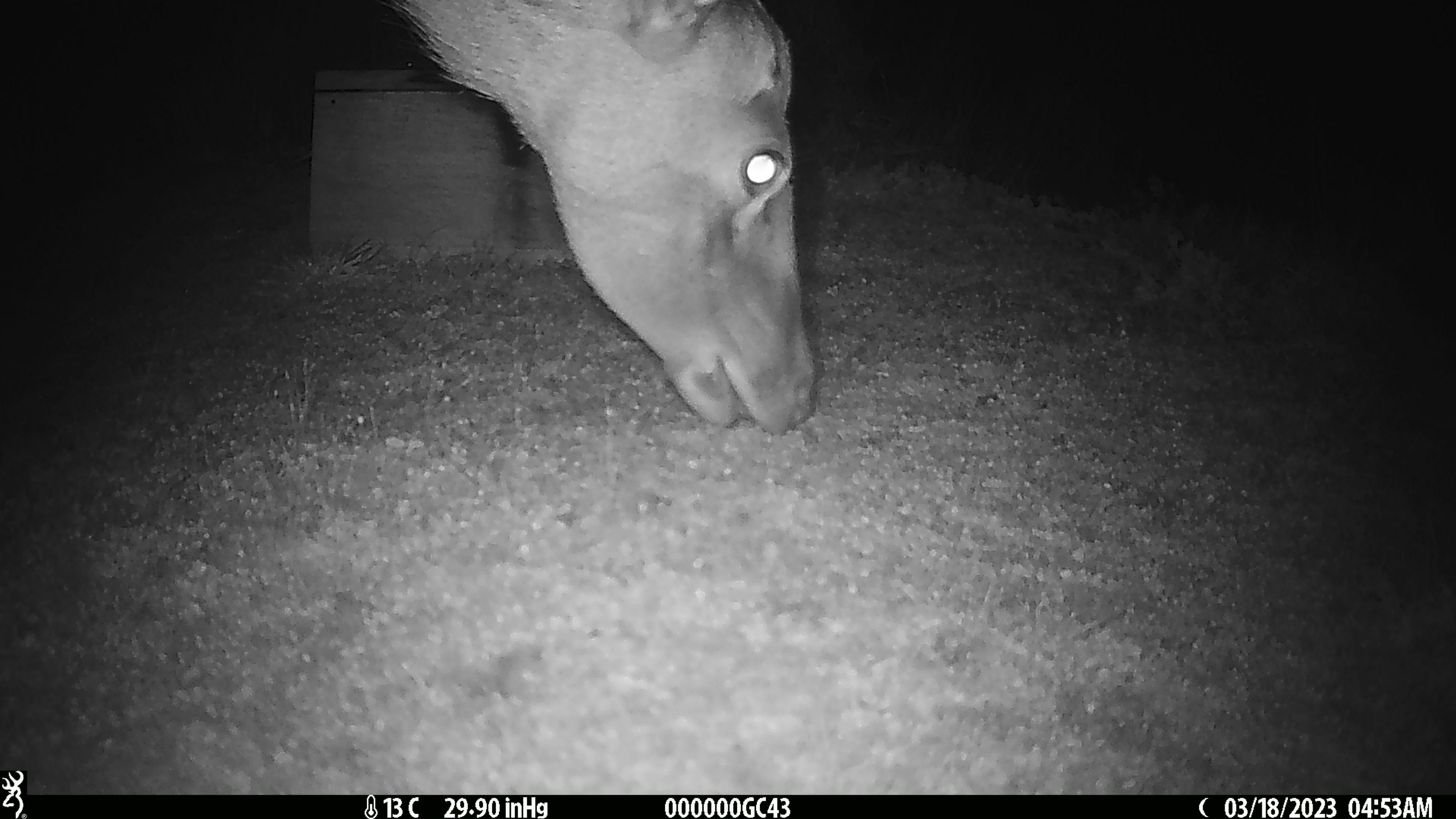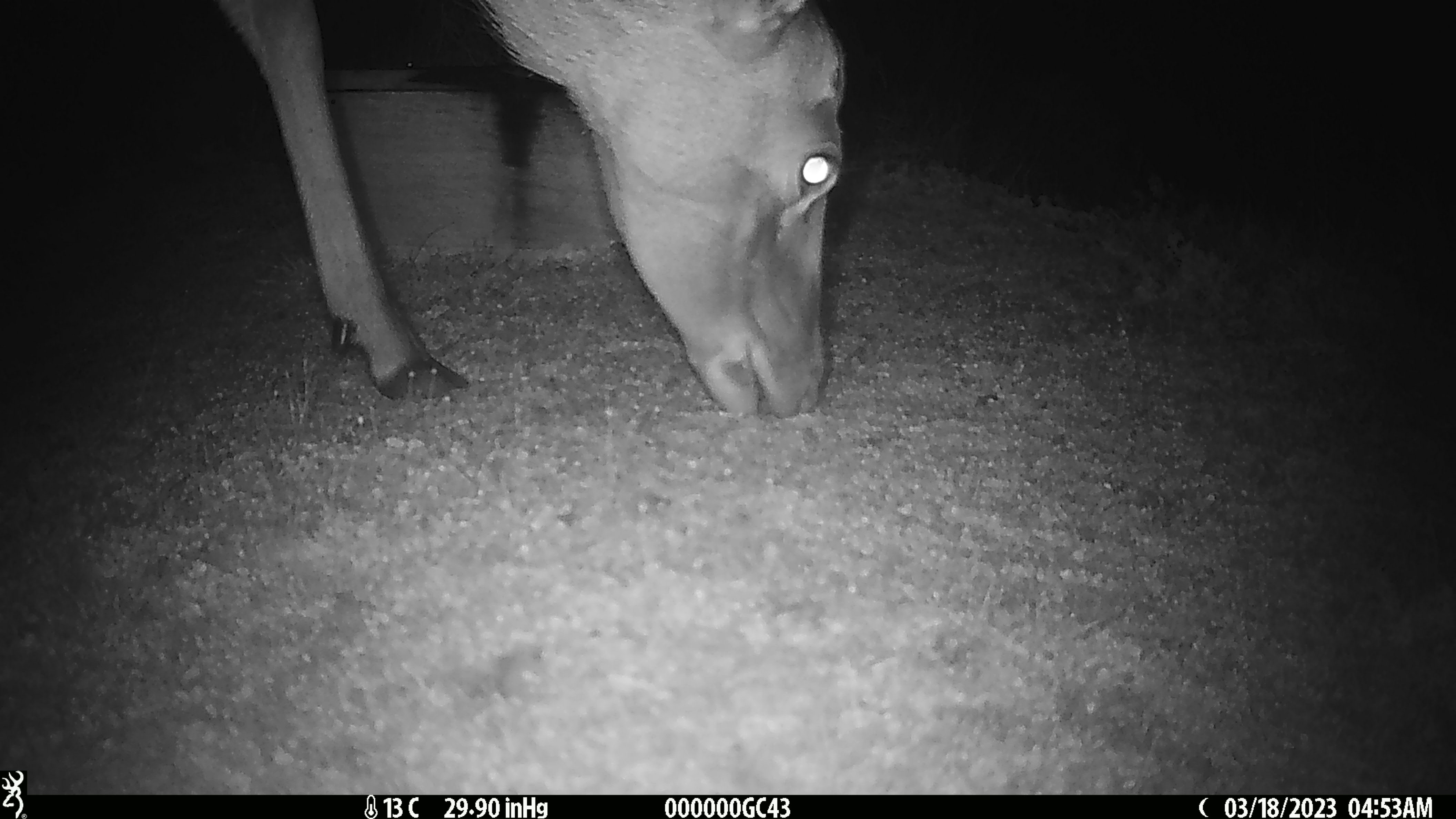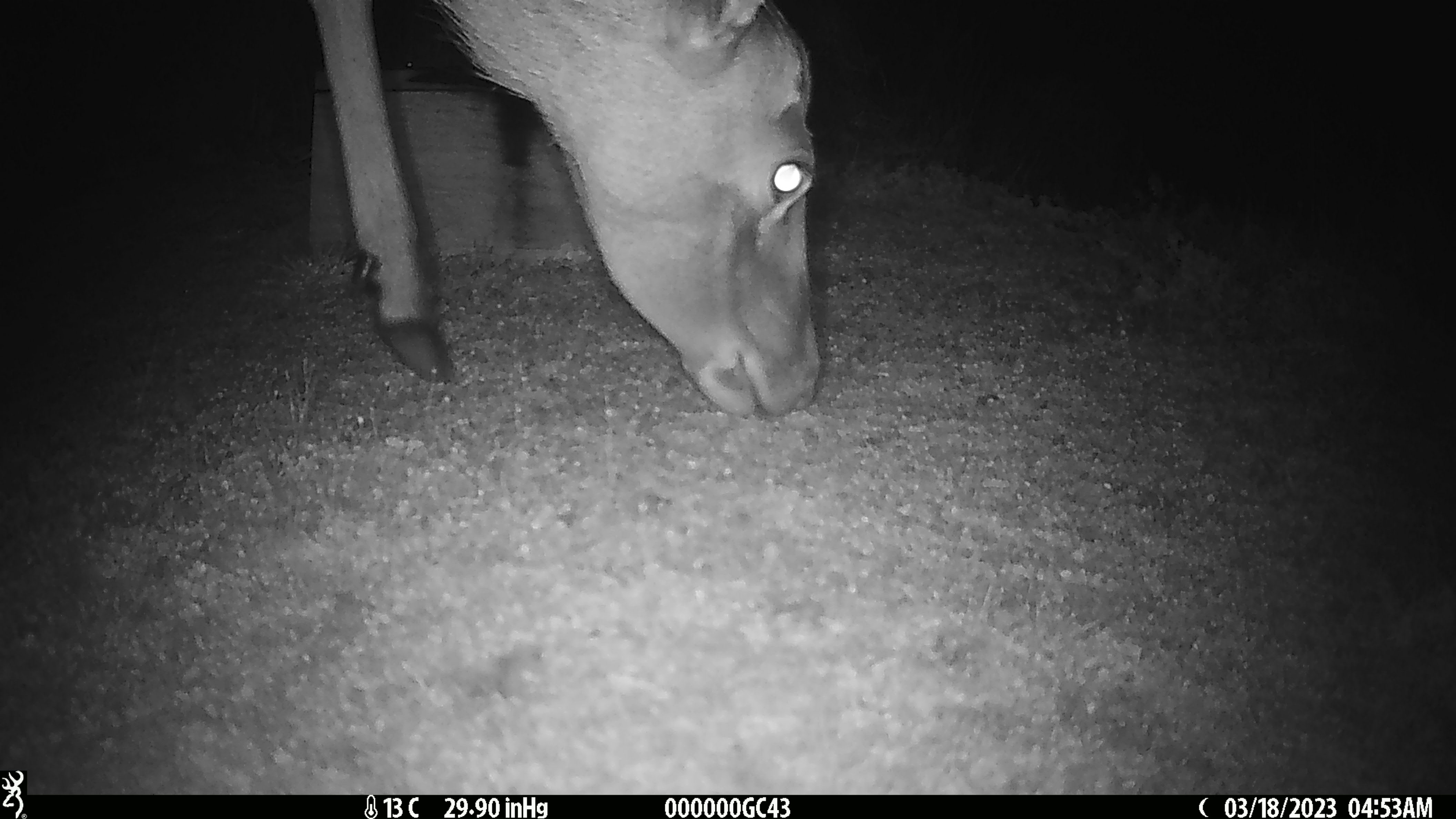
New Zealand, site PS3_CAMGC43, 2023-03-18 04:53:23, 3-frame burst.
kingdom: Animalia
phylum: Chordata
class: Mammalia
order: Artiodactyla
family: Cervidae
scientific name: Cervidae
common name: deer